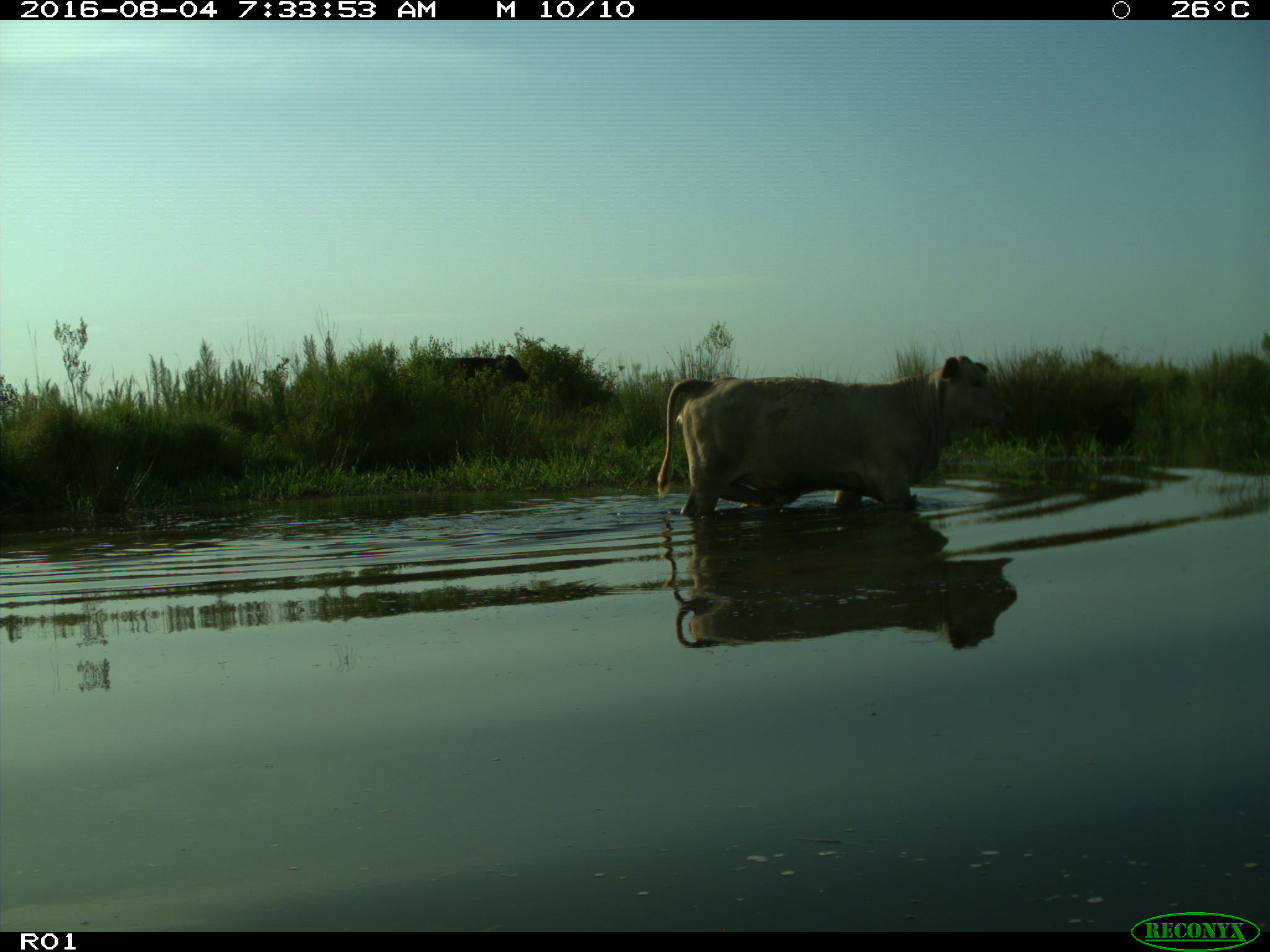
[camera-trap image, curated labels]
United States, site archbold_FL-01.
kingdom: Animalia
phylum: Chordata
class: Mammalia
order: Artiodactyla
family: Bovidae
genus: Bos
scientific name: Bos taurus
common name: domestic cow